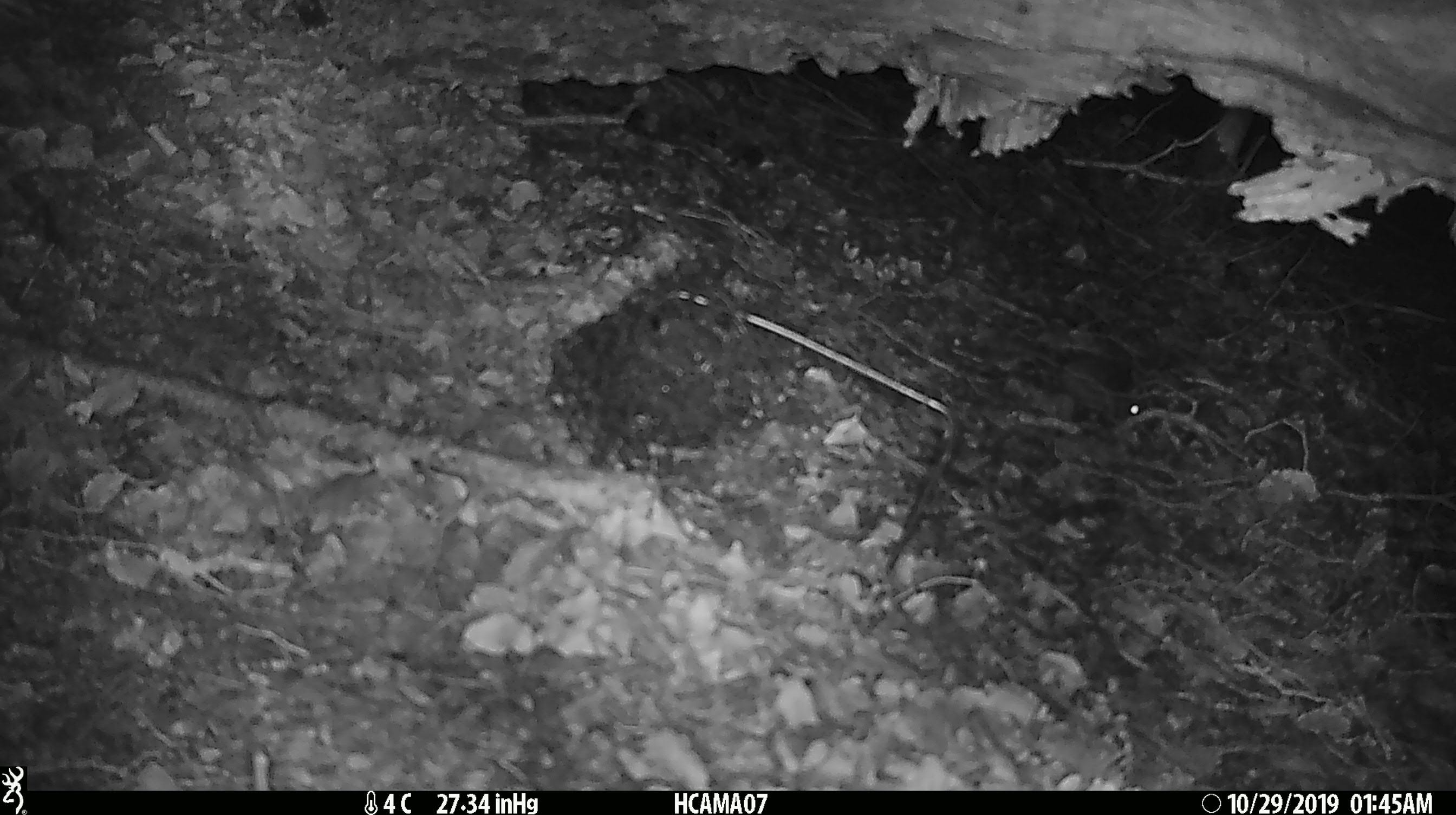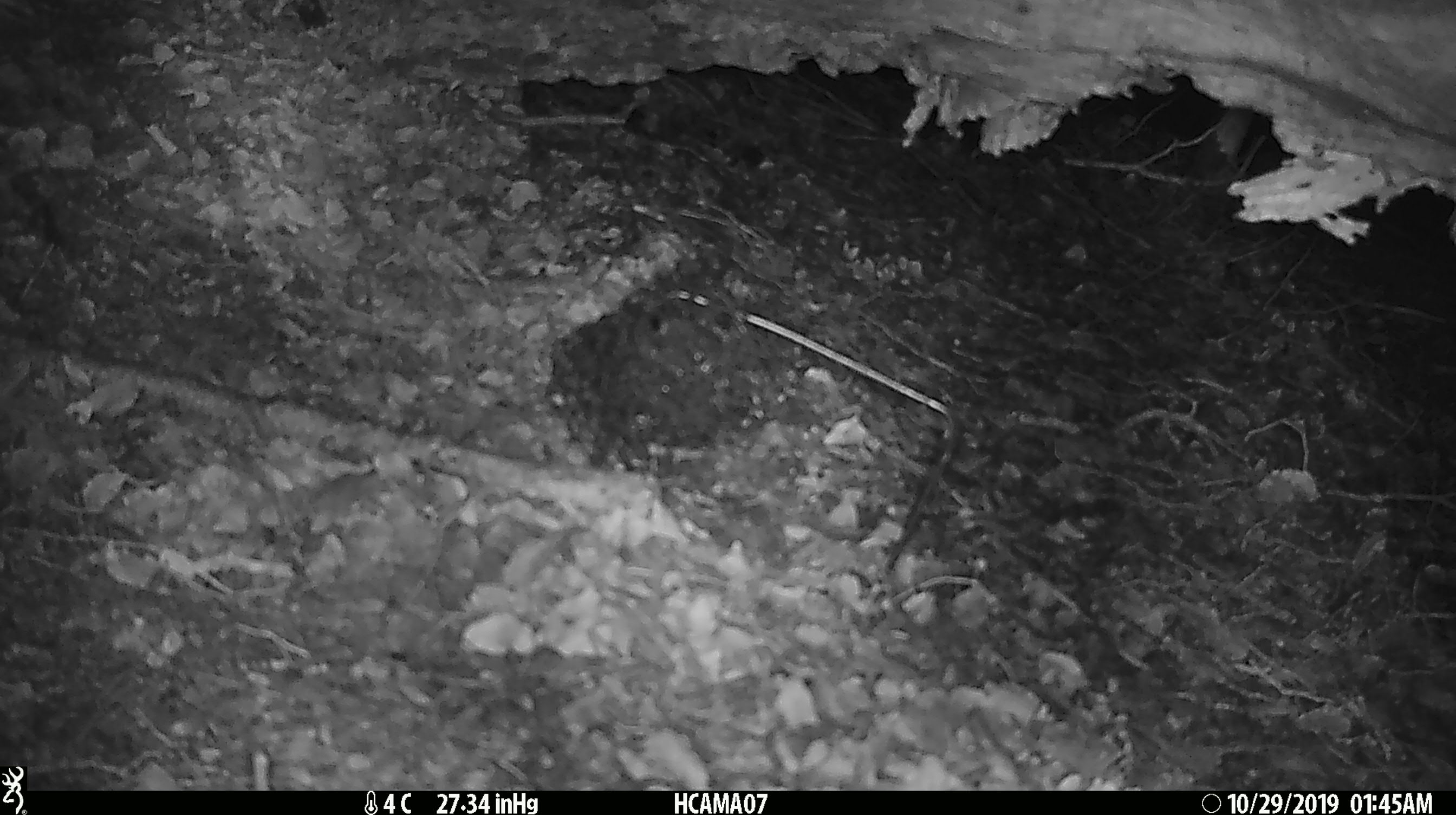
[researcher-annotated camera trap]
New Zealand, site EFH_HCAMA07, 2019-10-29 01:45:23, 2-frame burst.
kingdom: Animalia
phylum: Chordata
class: Mammalia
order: Rodentia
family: Muridae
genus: Mus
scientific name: Mus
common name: mouse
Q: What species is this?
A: Mouse (Mus).